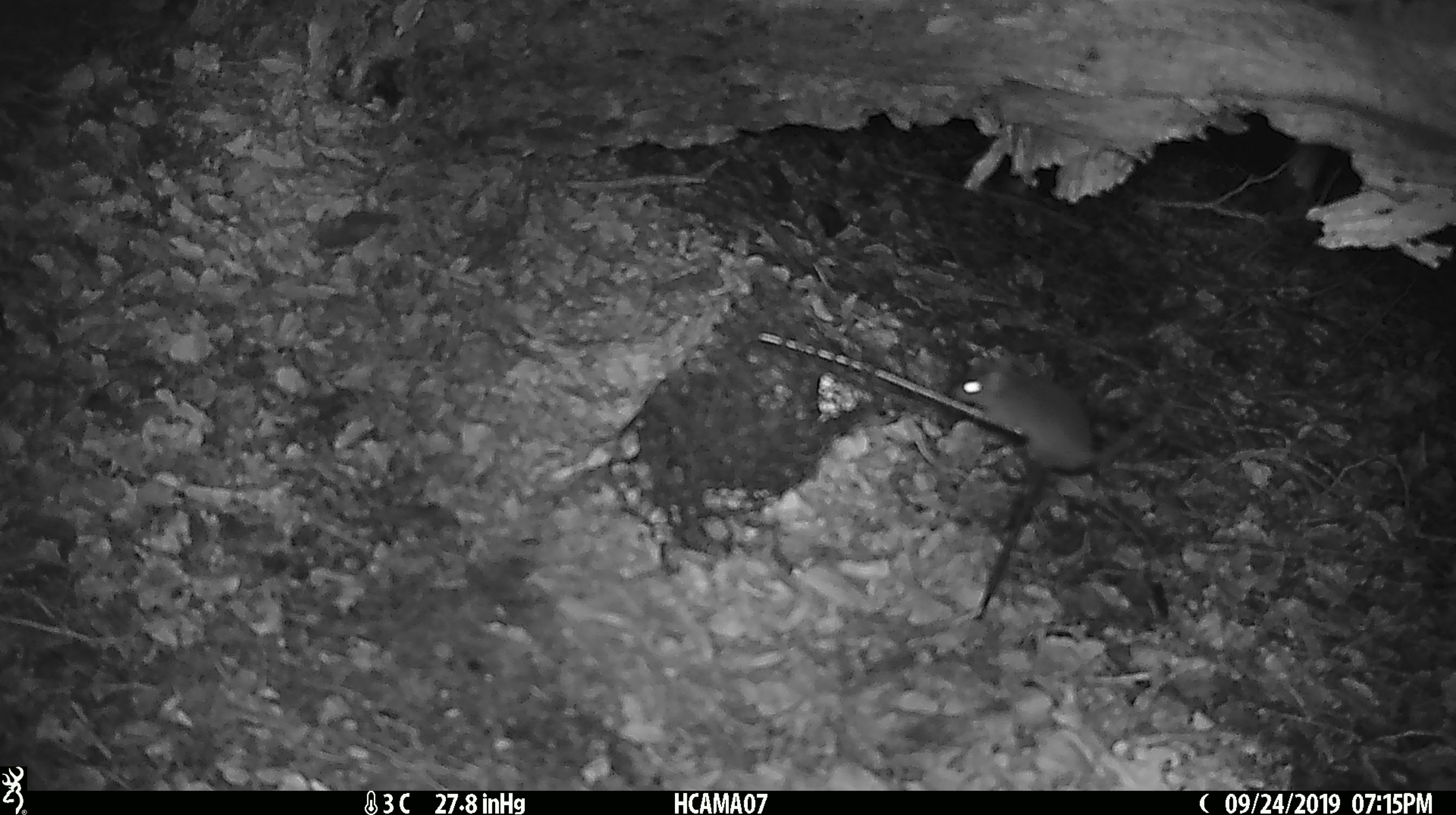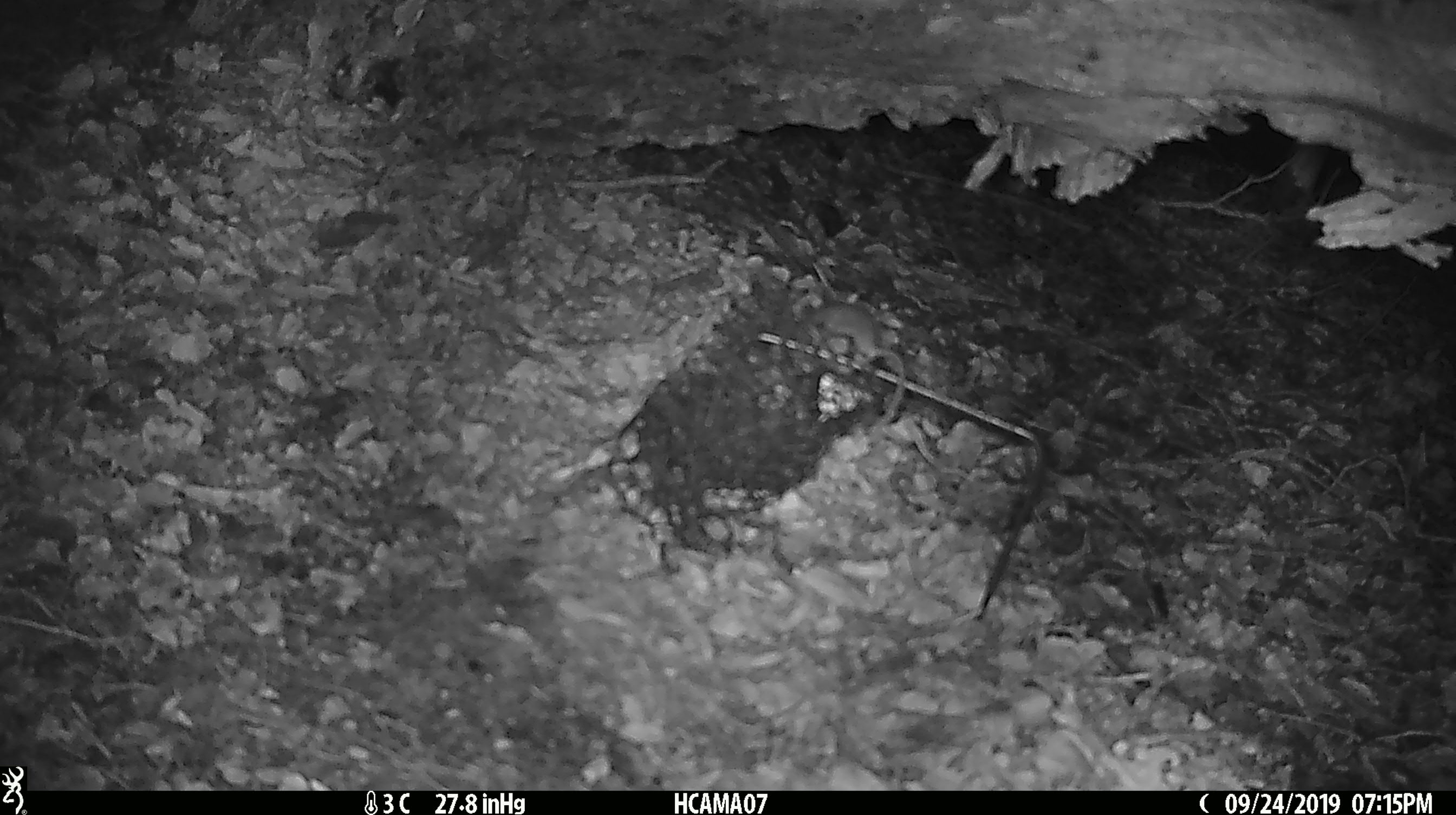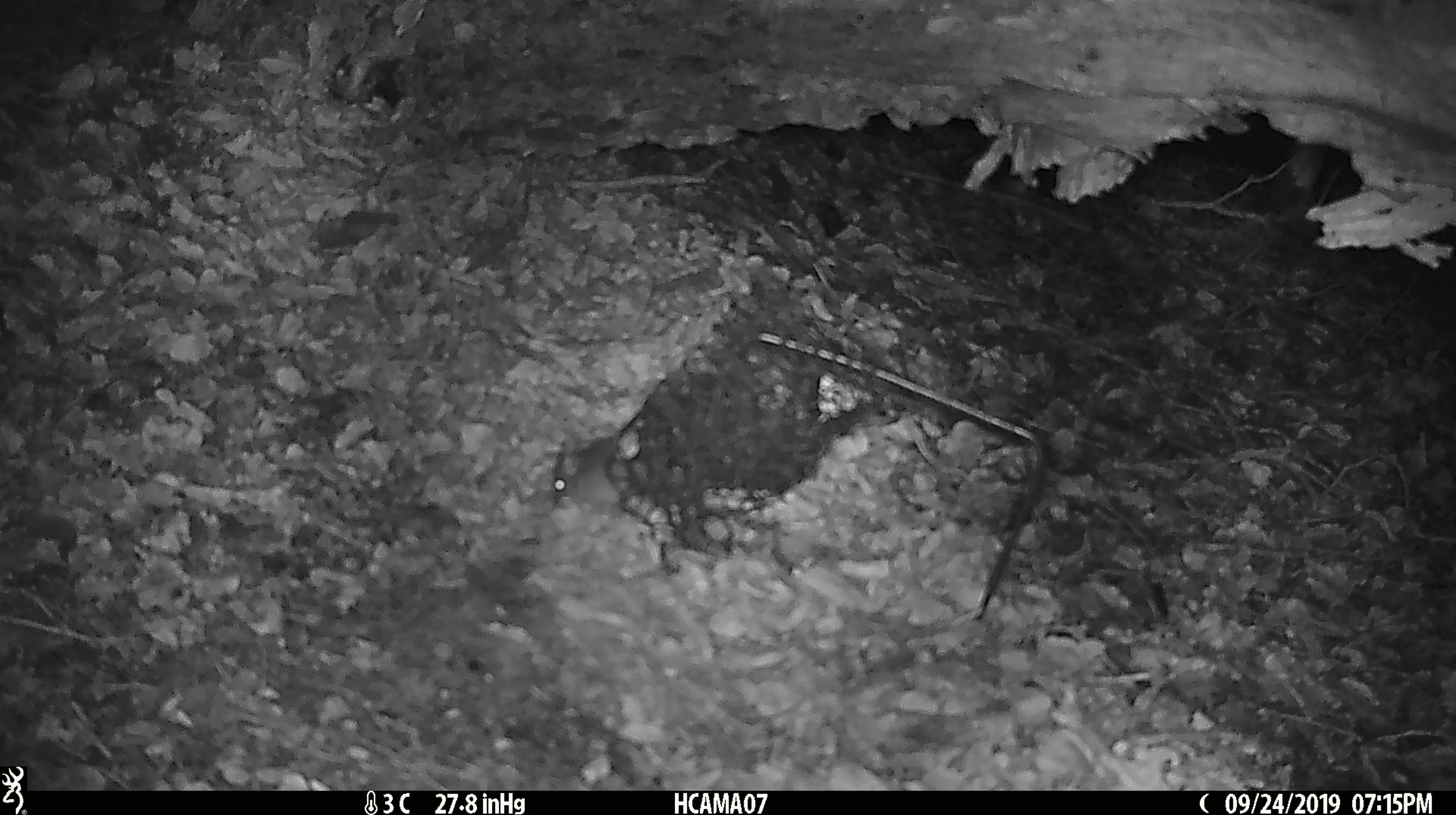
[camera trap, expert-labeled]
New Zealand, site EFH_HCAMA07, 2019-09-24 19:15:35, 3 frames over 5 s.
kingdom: Animalia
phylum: Chordata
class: Mammalia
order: Rodentia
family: Muridae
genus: Mus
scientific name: Mus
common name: mouse